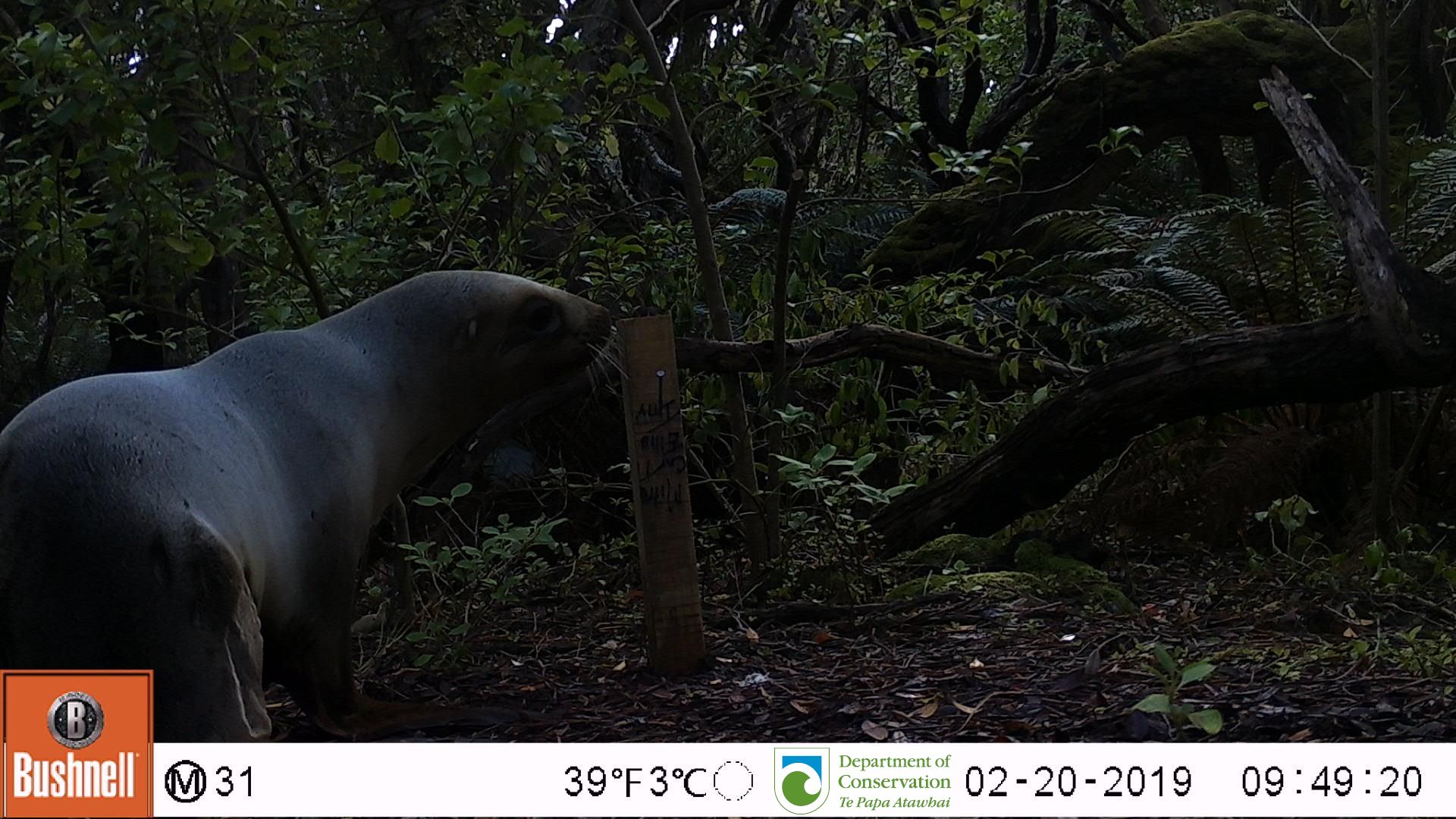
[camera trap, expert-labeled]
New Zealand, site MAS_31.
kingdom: Animalia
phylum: Chordata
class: Mammalia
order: Carnivora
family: Otariidae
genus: Phocarctos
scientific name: Phocarctos hookeri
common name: new zealand sea lion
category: sealion